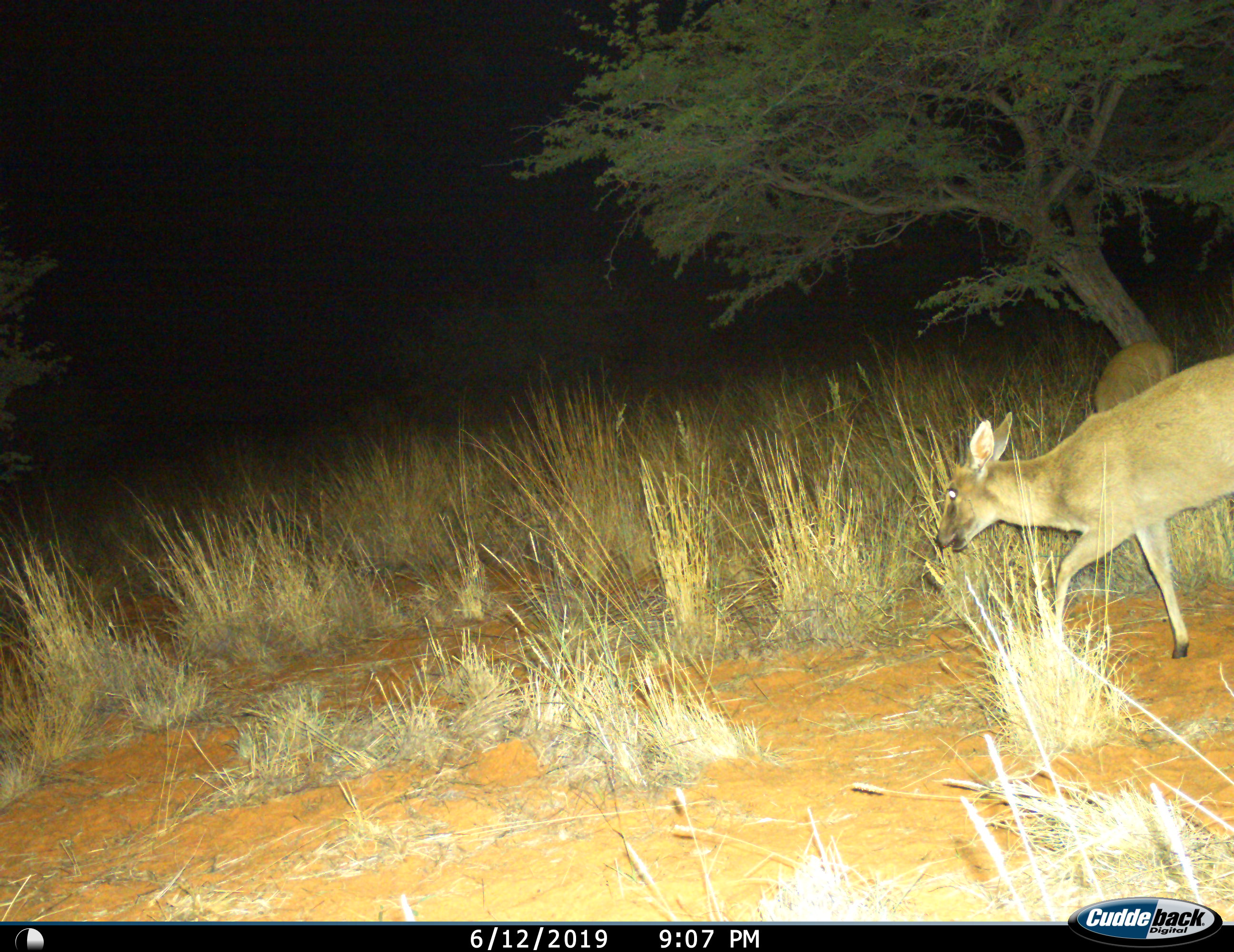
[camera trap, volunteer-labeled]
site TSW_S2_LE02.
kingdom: Animalia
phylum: Chordata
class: Mammalia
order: Artiodactyla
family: Bovidae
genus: Sylvicapra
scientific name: Sylvicapra grimmia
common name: common duiker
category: duikercommongrey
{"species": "duikercommongrey (common duiker) (Sylvicapra grimmia)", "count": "2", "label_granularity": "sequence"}